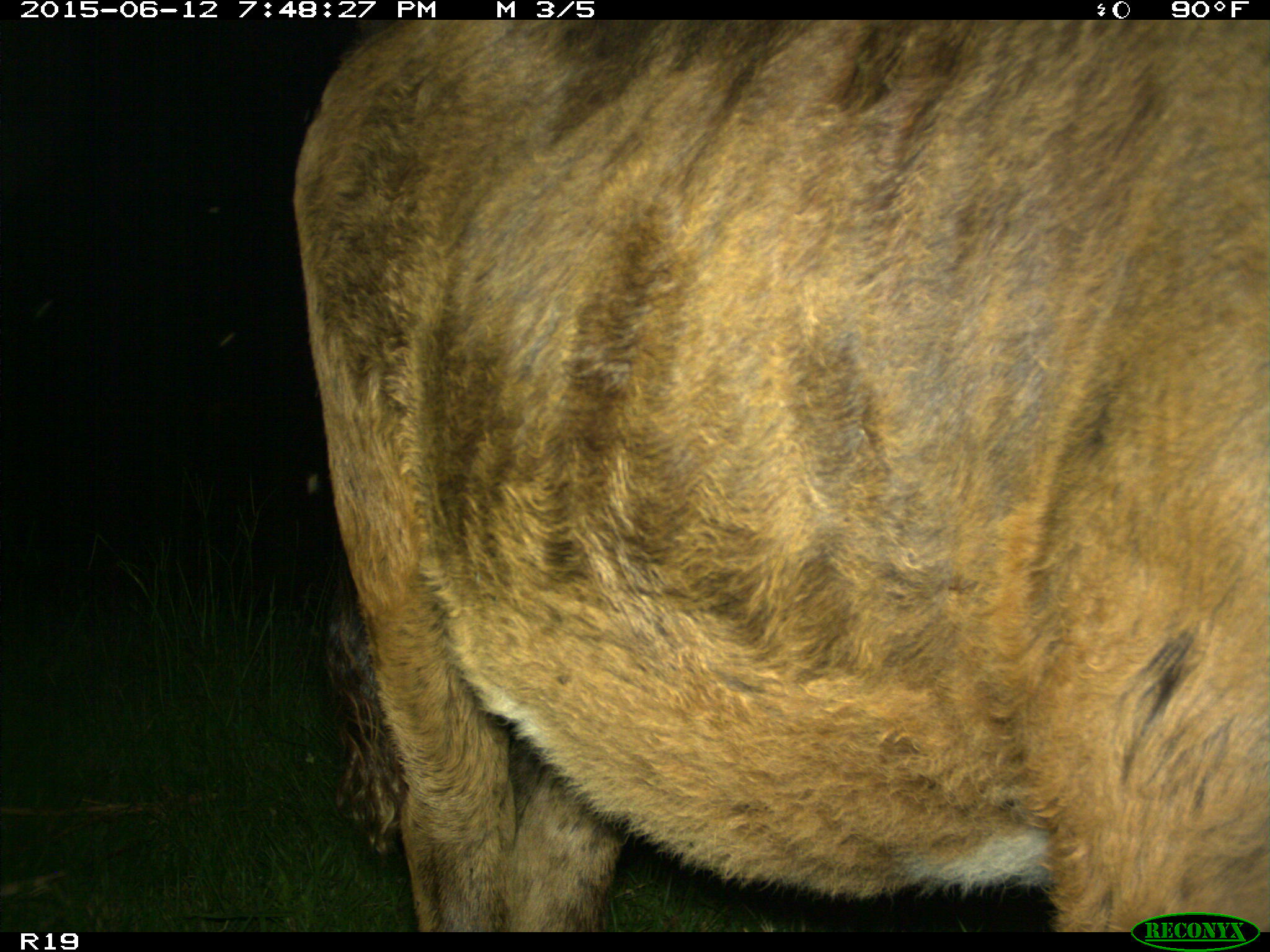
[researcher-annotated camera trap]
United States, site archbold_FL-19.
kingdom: Animalia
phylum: Chordata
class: Mammalia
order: Artiodactyla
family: Bovidae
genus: Bos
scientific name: Bos taurus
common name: domestic cow